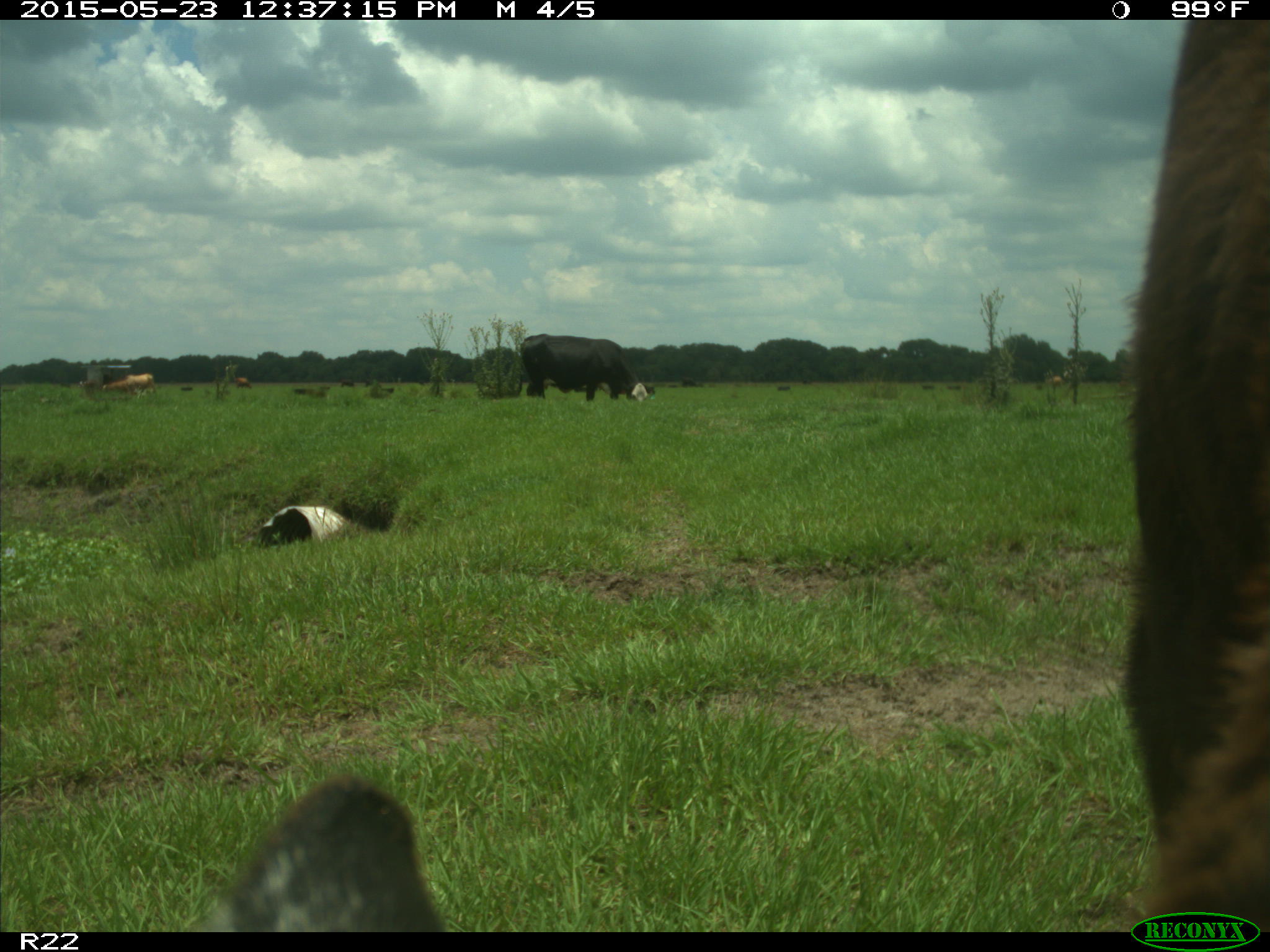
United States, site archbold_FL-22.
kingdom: Animalia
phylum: Chordata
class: Mammalia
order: Artiodactyla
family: Bovidae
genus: Bos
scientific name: Bos taurus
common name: domestic cow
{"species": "Bos taurus (domestic cow)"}